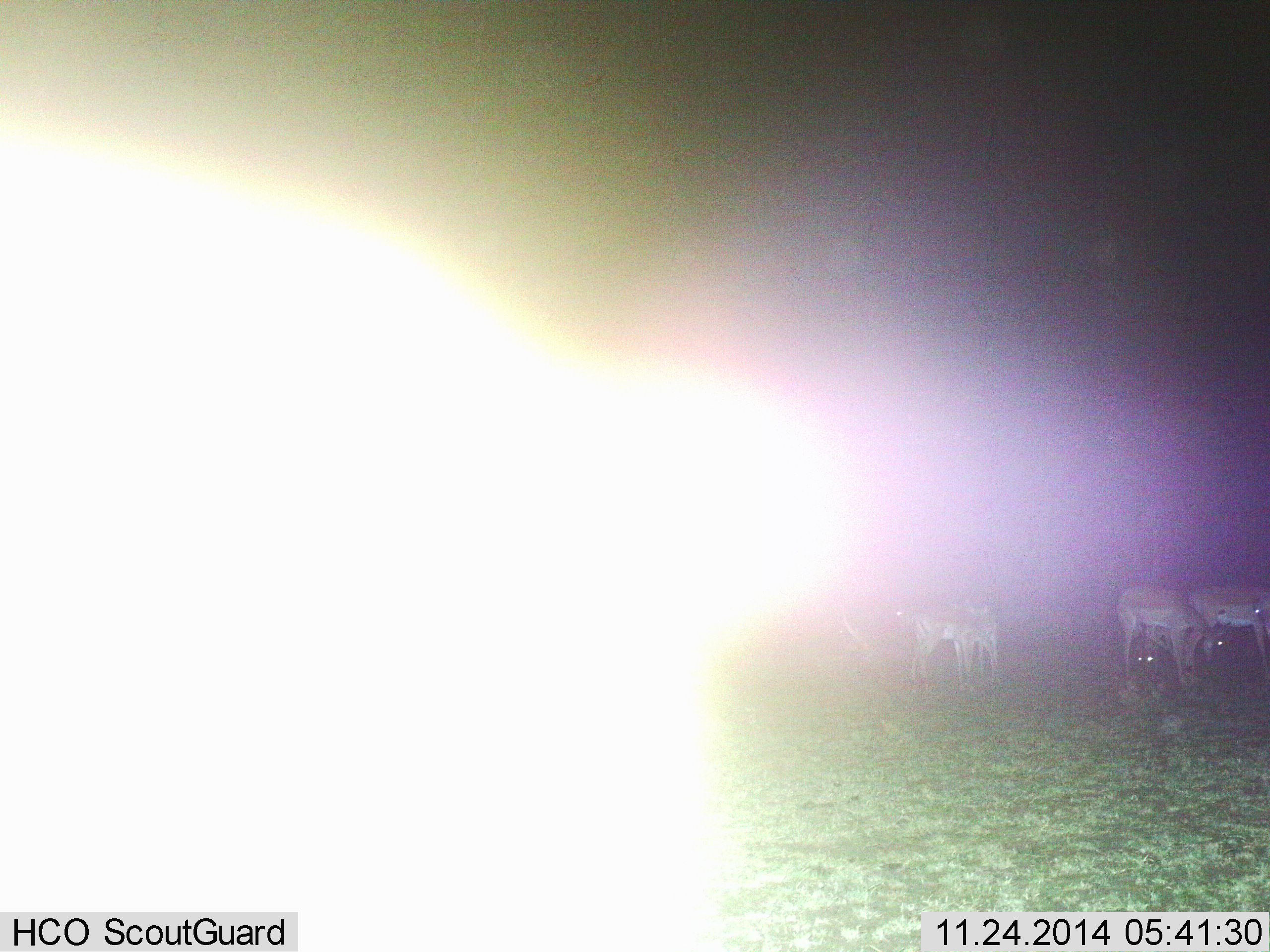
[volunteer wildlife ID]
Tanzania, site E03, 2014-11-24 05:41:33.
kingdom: Animalia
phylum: Chordata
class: Mammalia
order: Artiodactyla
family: Bovidae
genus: Aepyceros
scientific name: Aepyceros melampus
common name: impala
Impala (Aepyceros melampus), count 6. Behavior (volunteer vote fractions): standing 80%, resting 0%, moving 0%, interacting 0%. Young present (vote fraction): 0%. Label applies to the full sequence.